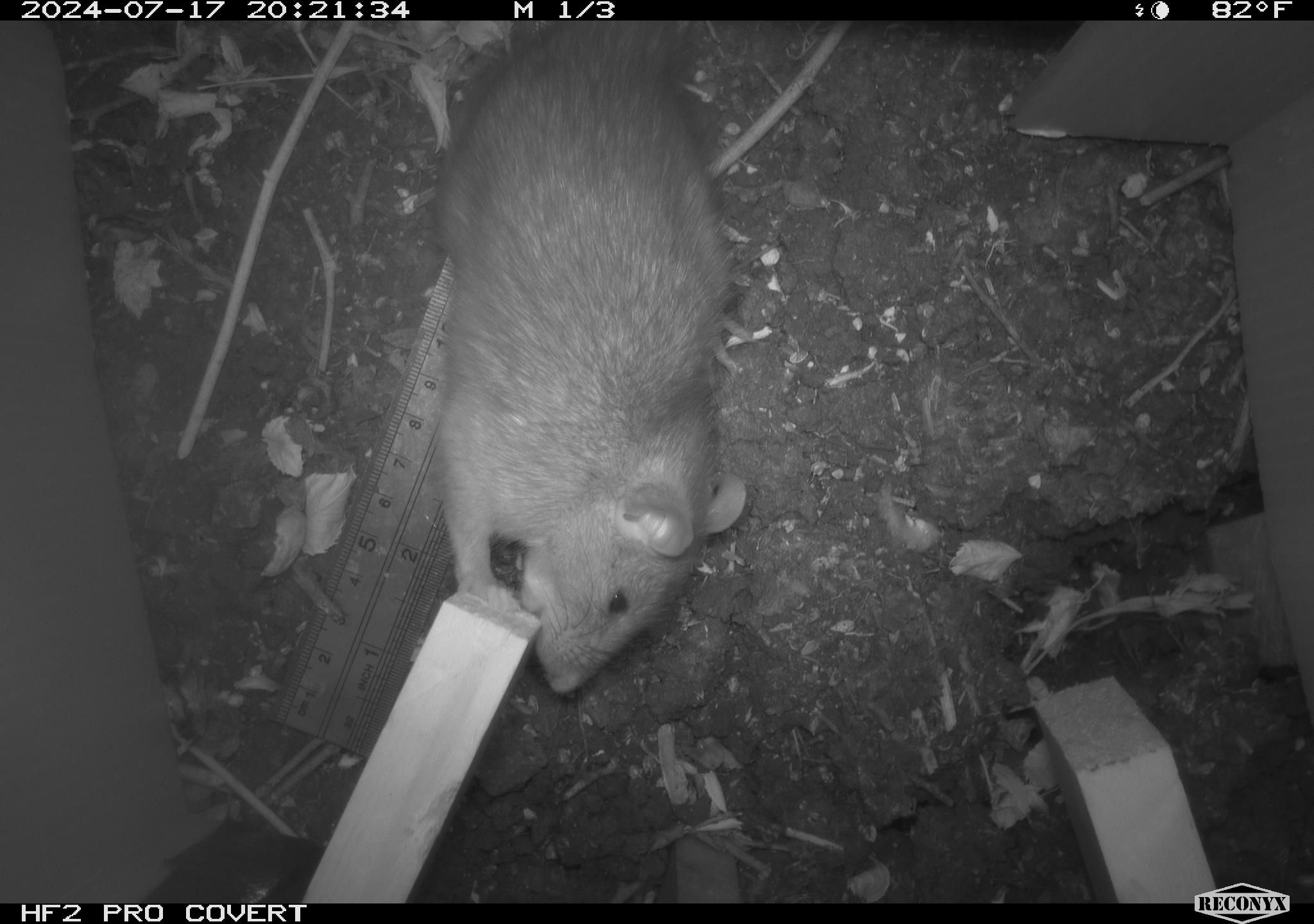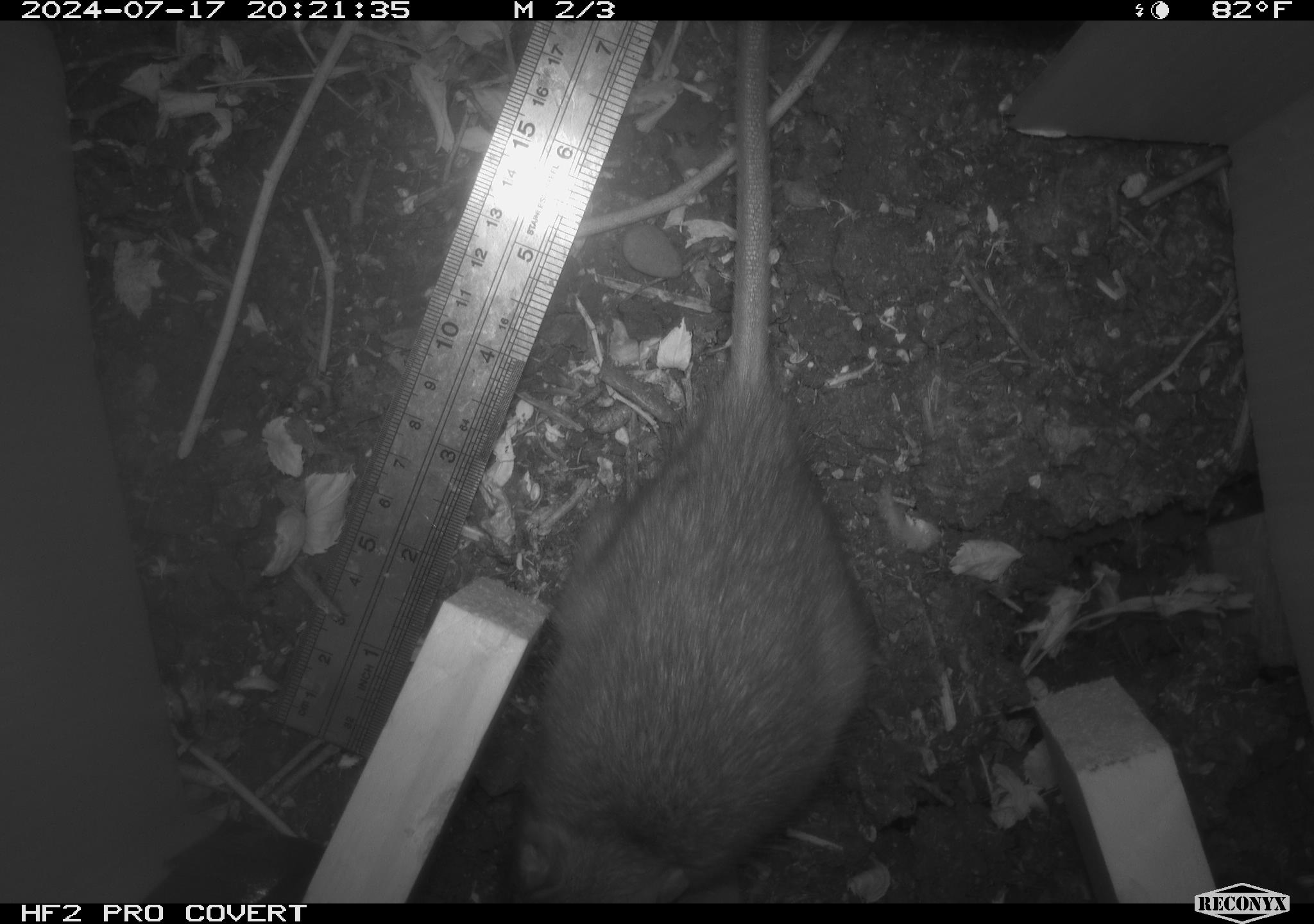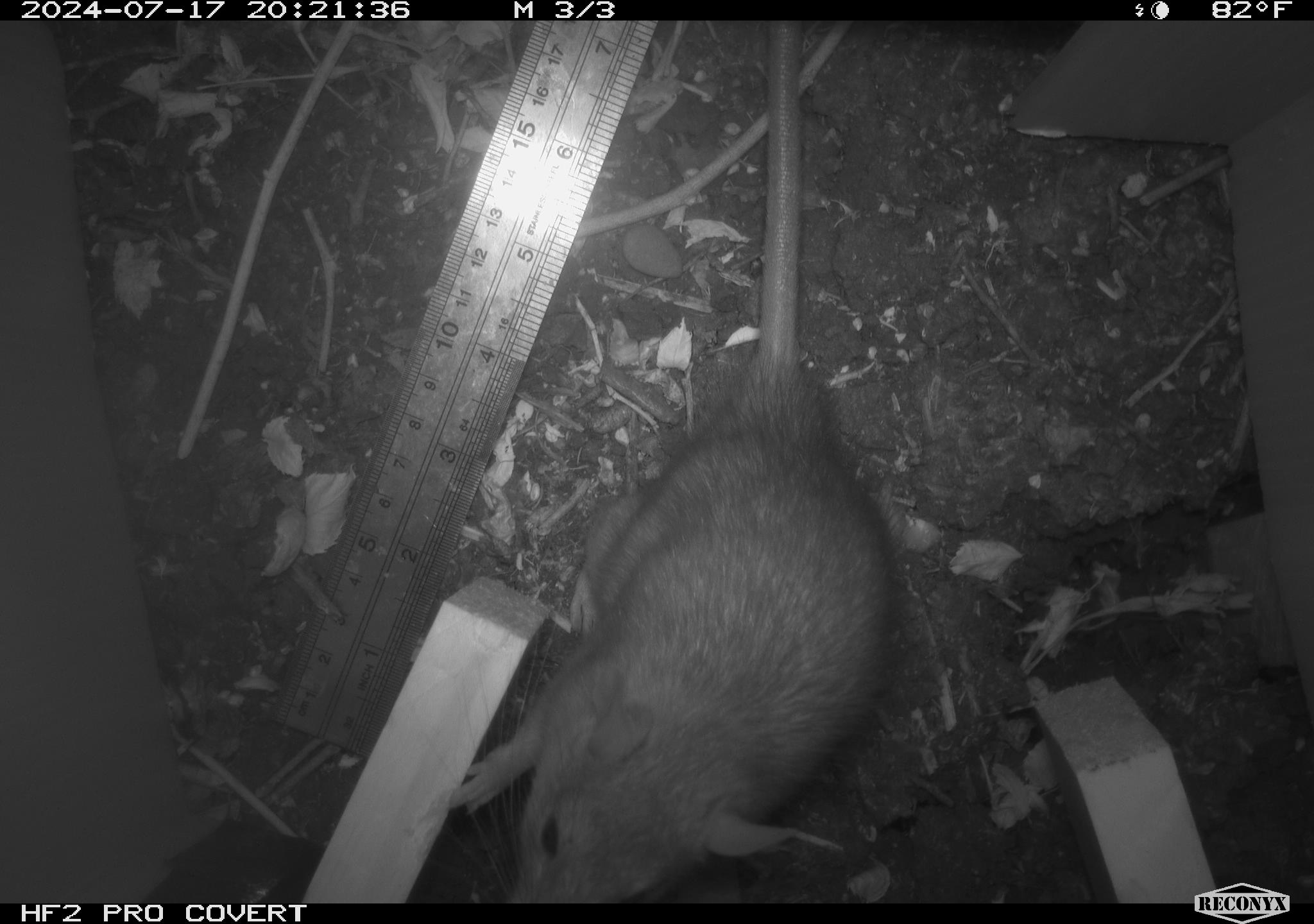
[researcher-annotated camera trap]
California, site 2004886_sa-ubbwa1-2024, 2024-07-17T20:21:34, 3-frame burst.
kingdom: Animalia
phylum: Chordata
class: Mammalia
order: Rodentia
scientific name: Rodentia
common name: woodrat or rat or mouse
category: woodrat or rat or mouse species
Woodrat or rat or mouse species (woodrat or rat or mouse) (Rodentia).